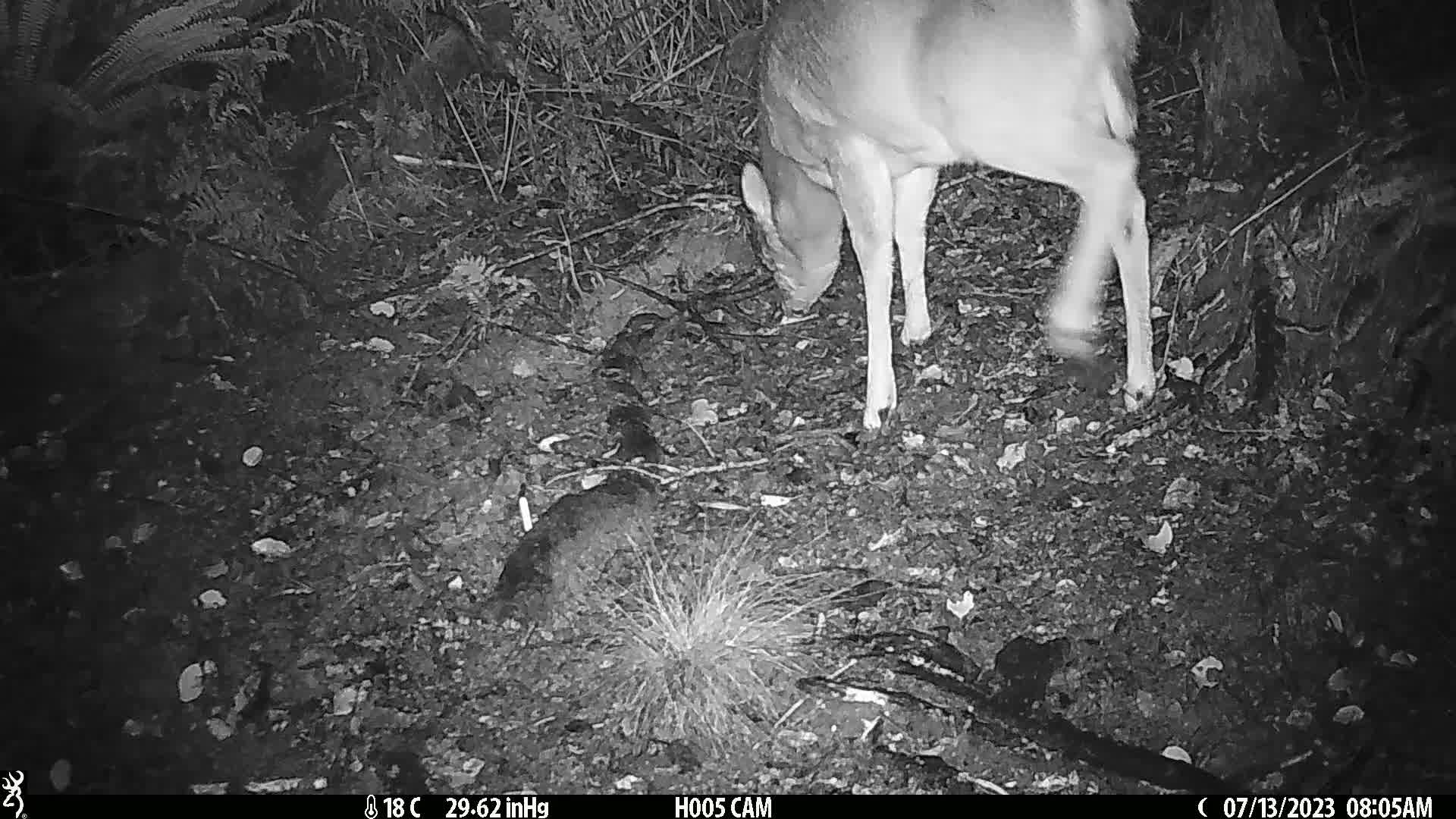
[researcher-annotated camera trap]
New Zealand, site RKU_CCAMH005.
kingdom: Animalia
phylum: Chordata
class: Mammalia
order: Artiodactyla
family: Cervidae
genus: Odocoileus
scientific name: Odocoileus virginianus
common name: white-tailed deer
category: white tailed deer